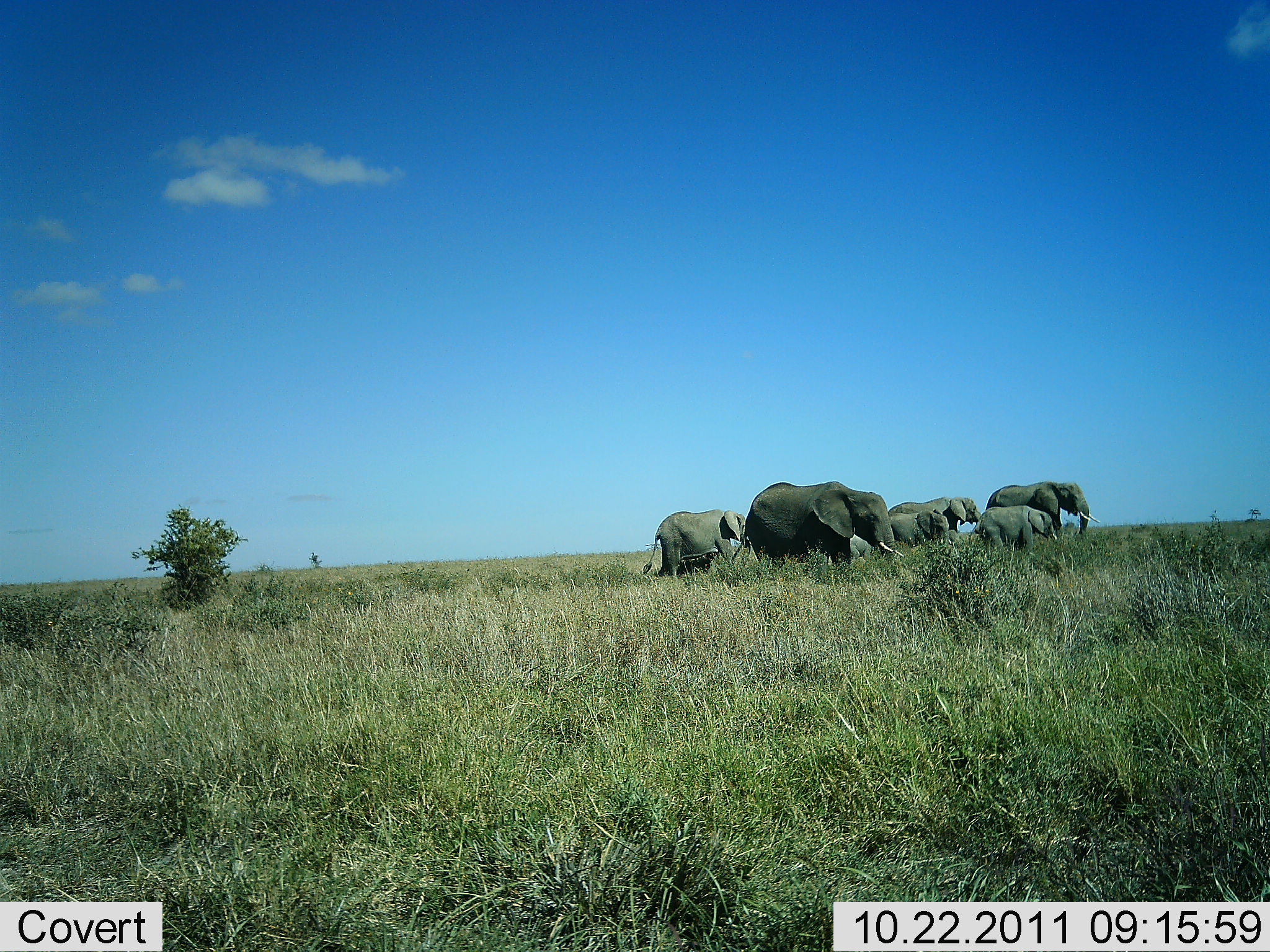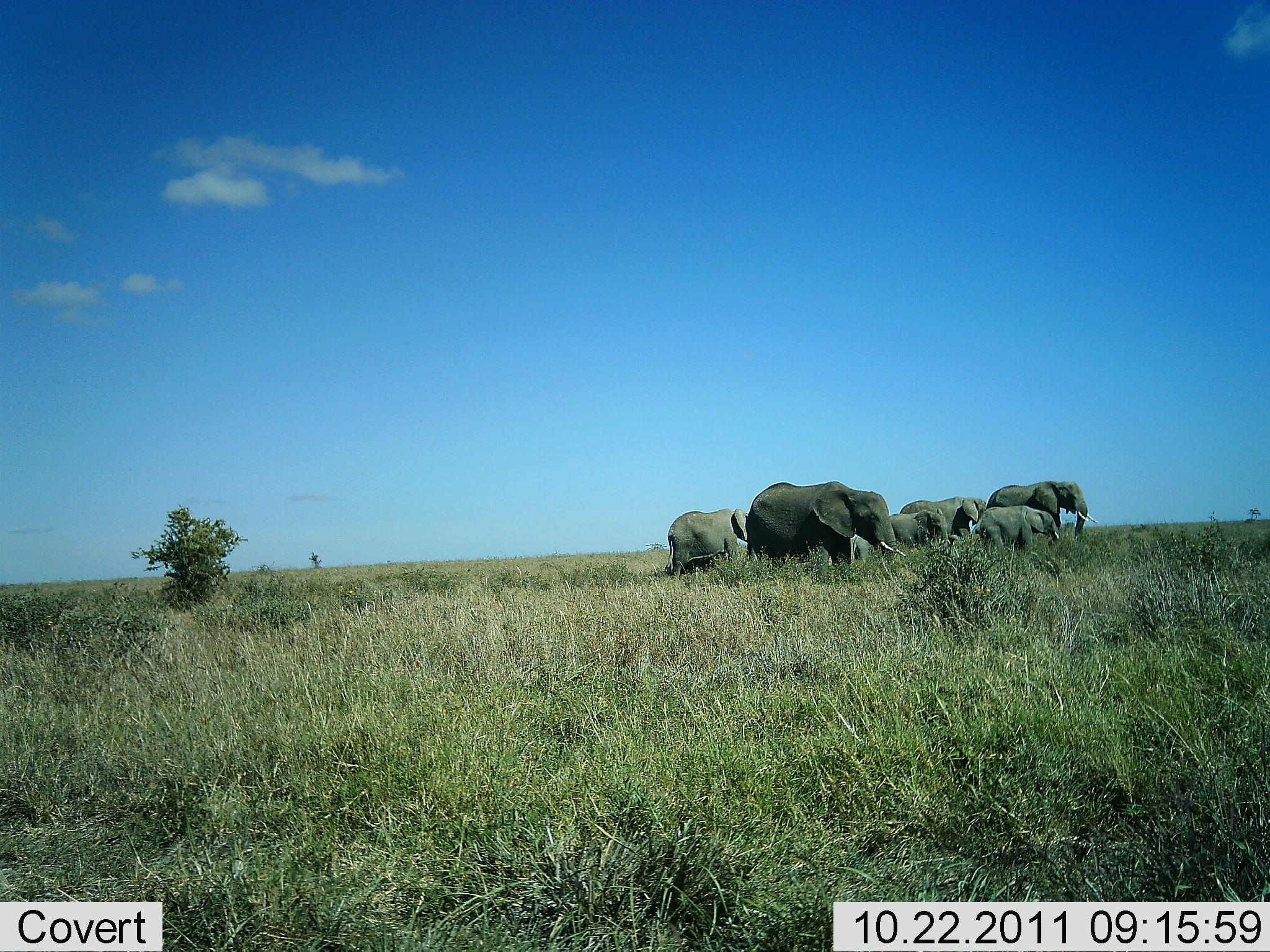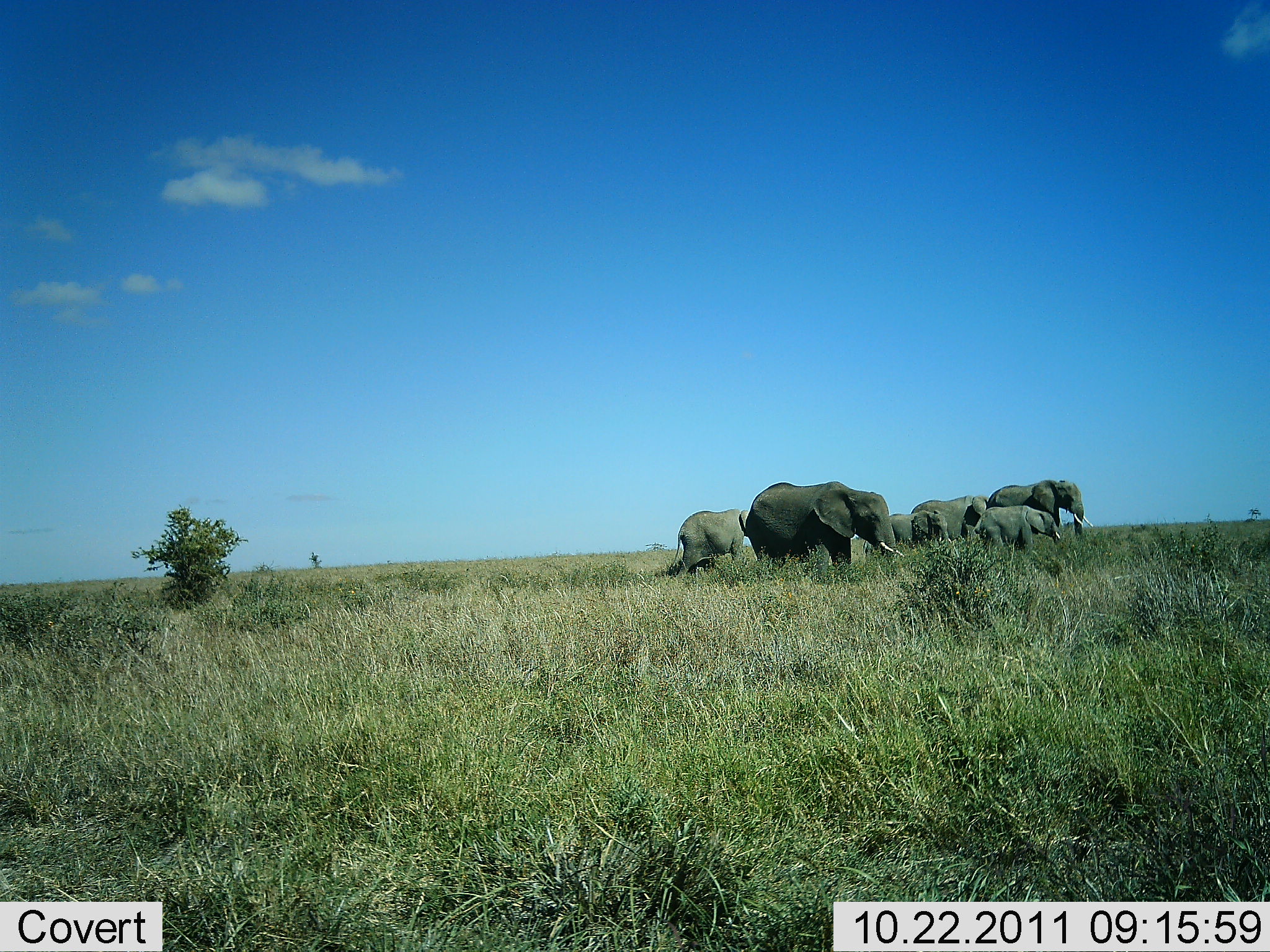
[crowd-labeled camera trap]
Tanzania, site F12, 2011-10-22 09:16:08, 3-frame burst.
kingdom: Animalia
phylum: Chordata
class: Mammalia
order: Proboscidea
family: Elephantidae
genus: Loxodonta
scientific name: Loxodonta africana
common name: african bush elephant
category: elephant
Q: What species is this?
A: Elephant (african bush elephant) (Loxodonta africana).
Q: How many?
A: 6.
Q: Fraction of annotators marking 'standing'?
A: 33%.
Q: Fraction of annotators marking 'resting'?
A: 0%.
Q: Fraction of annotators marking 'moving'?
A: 83%.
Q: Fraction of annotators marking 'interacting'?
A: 8%.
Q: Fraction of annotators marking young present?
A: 67%.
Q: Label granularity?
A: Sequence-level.